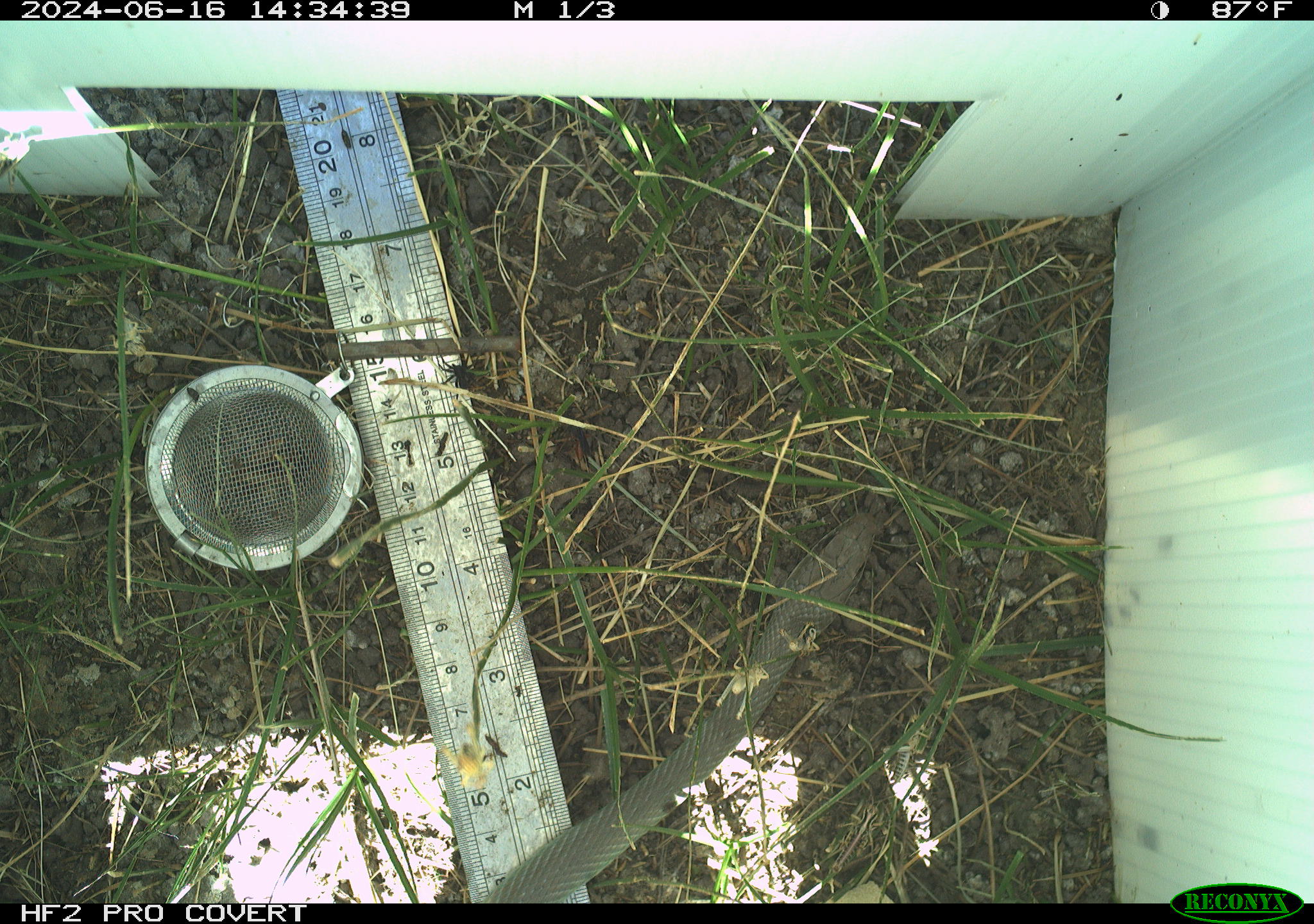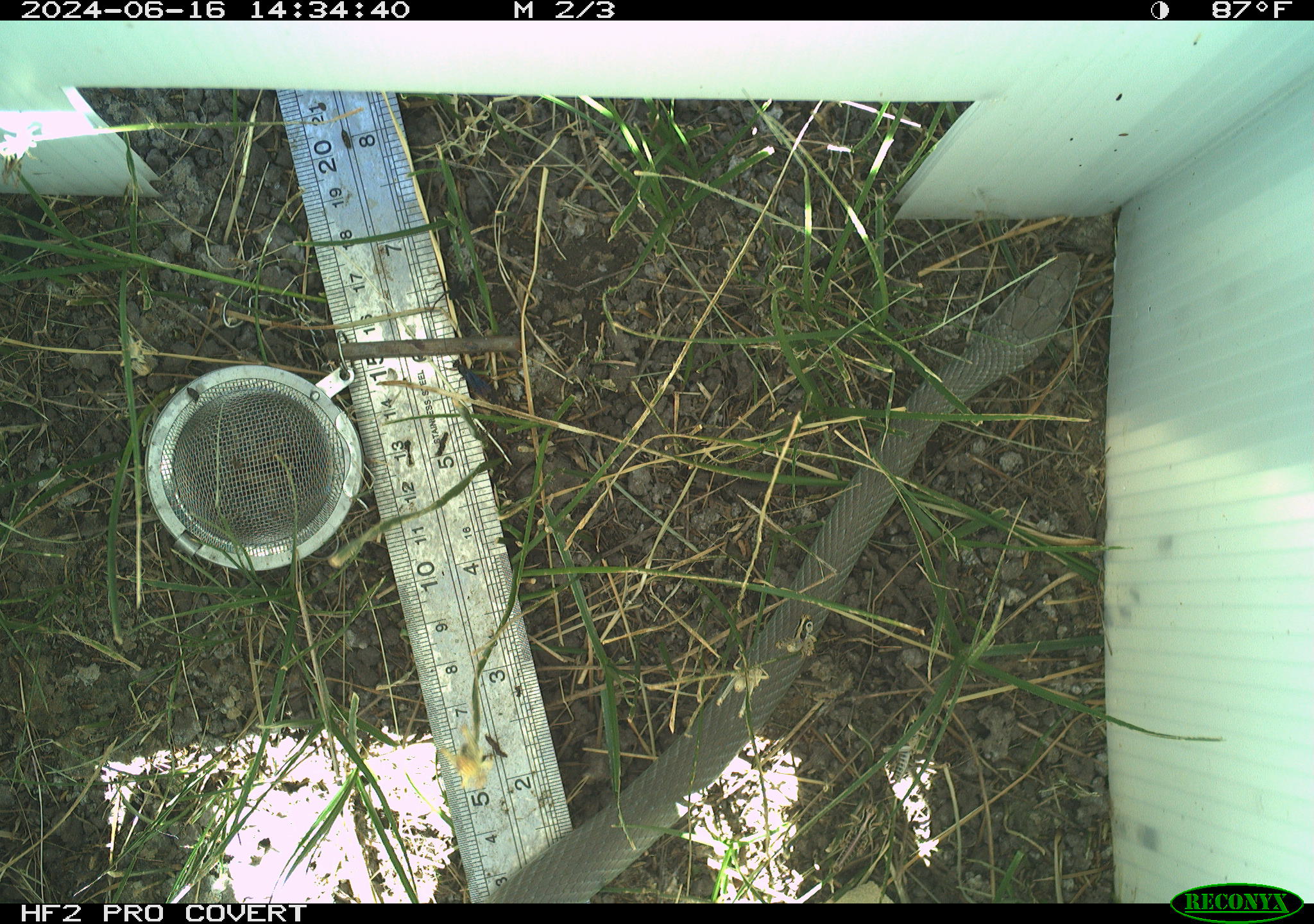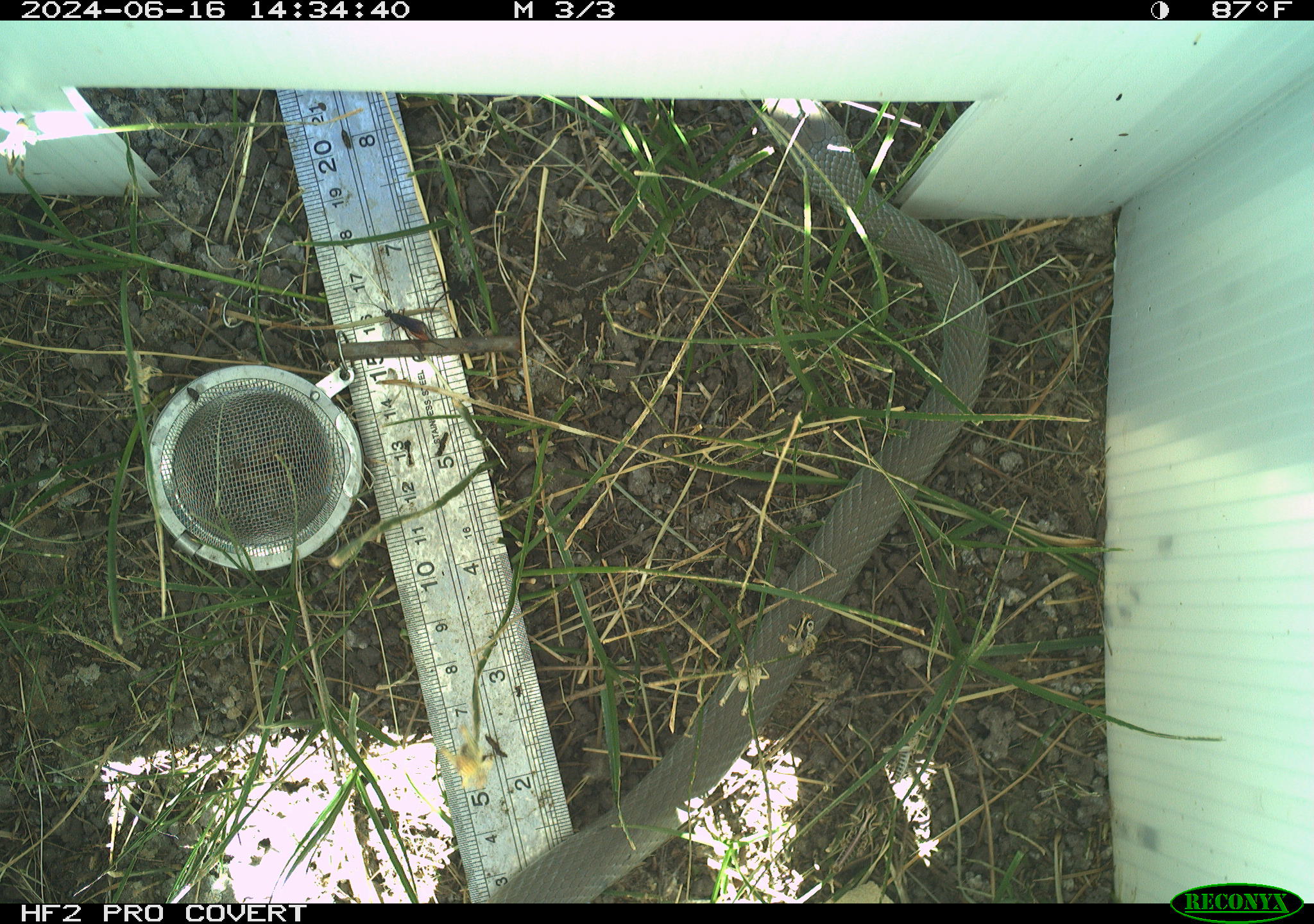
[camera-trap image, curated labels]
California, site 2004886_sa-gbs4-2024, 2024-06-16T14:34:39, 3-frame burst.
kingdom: Animalia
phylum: Chordata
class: Reptilia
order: Squamata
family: Colubridae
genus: Coluber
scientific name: Coluber constrictor mormon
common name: western yellow-bellied racer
Western yellow-bellied racer (Coluber constrictor mormon).